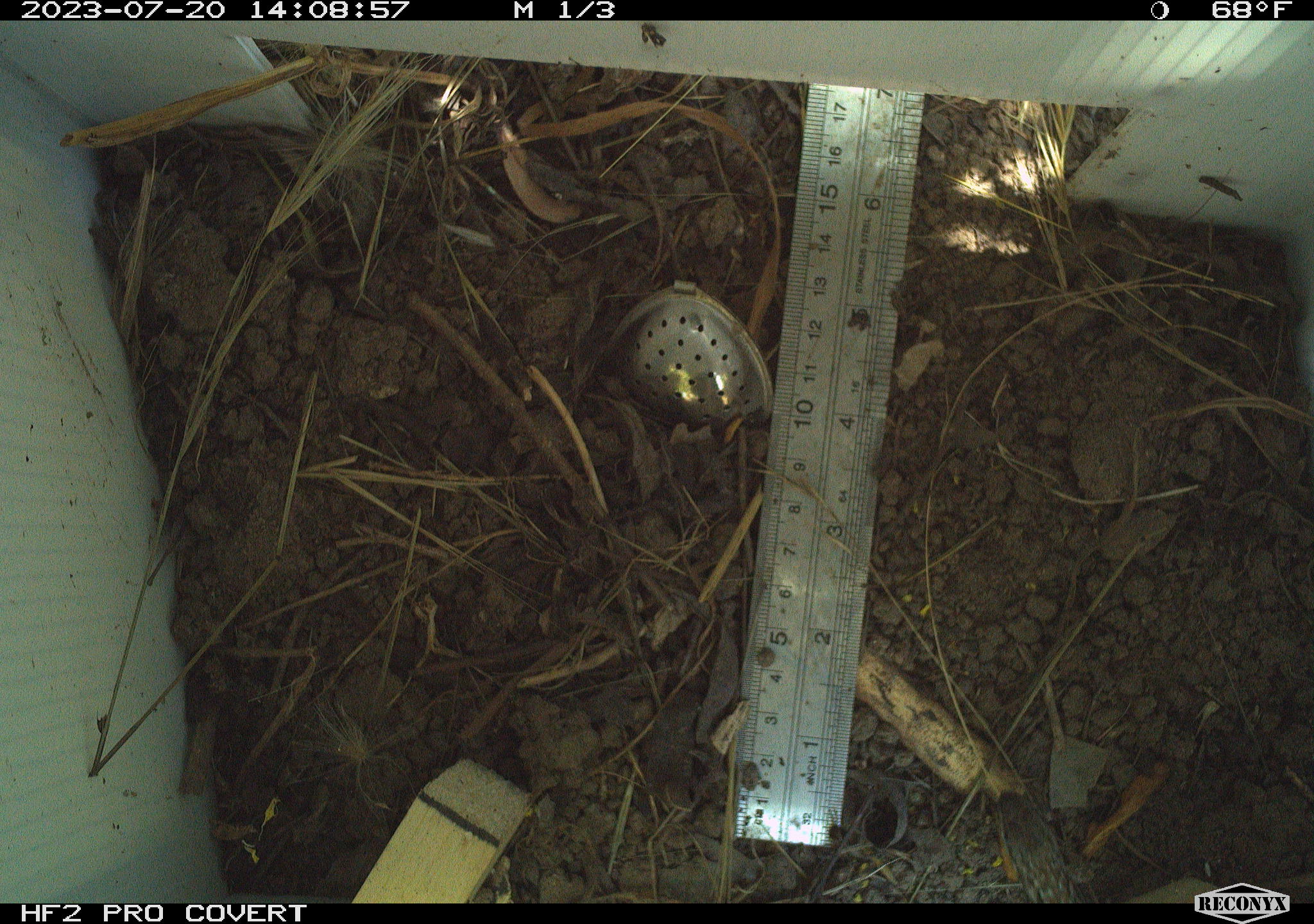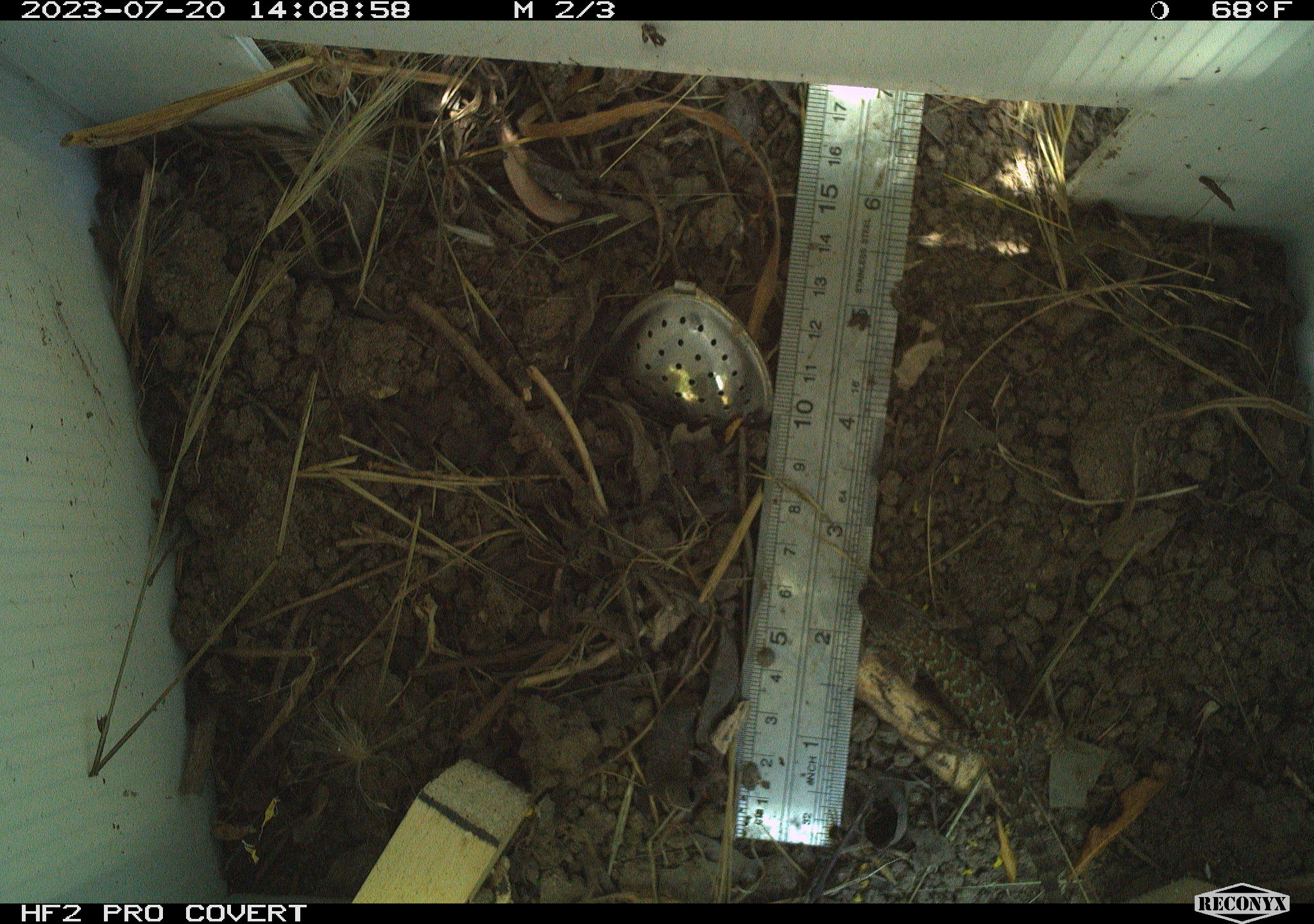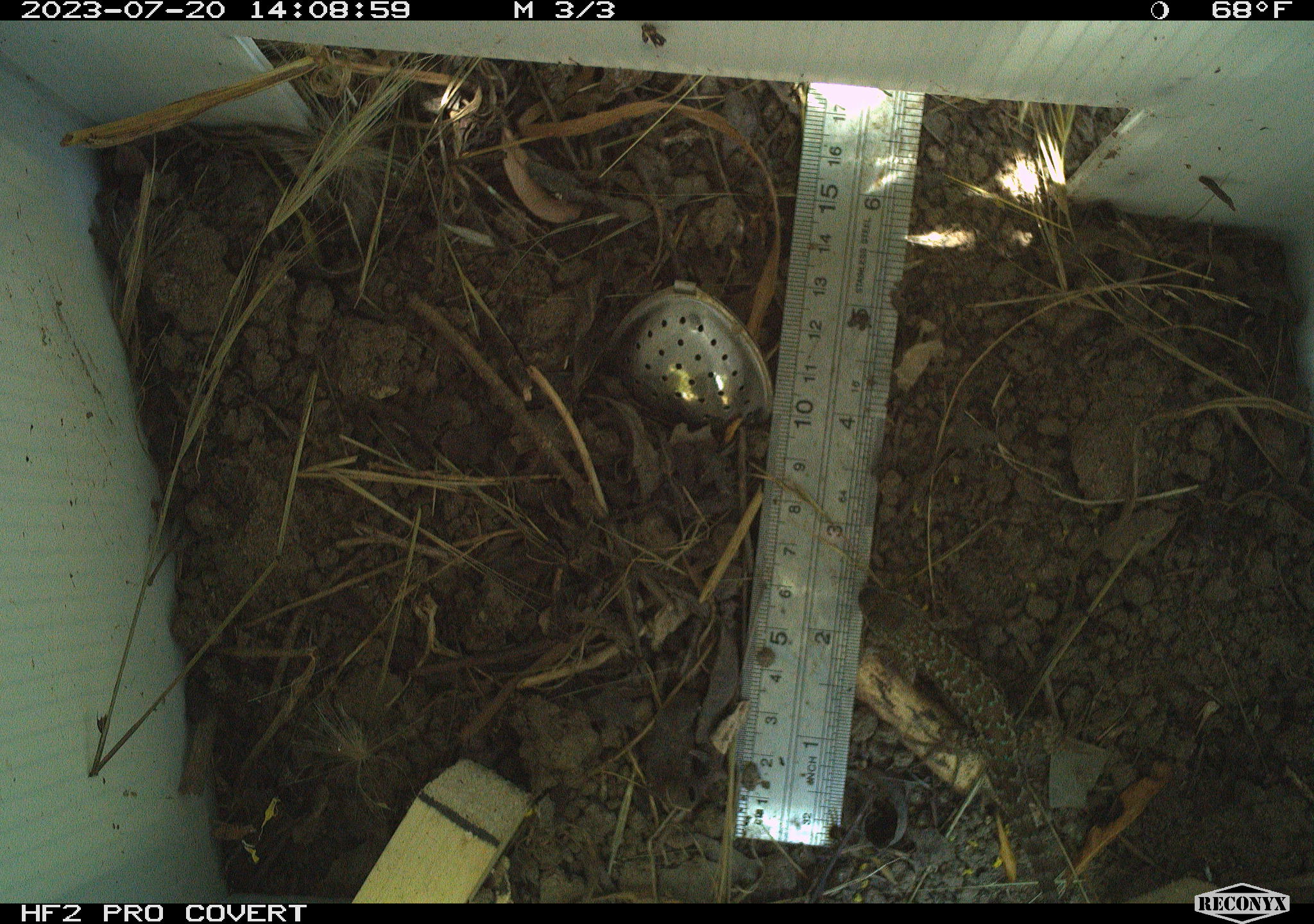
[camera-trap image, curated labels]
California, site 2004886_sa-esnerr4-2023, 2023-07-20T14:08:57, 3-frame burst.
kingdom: Animalia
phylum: Chordata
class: Reptilia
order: Squamata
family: Phrynosomatidae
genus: Sceloporus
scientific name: Sceloporus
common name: spiny lizards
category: sceloporus species